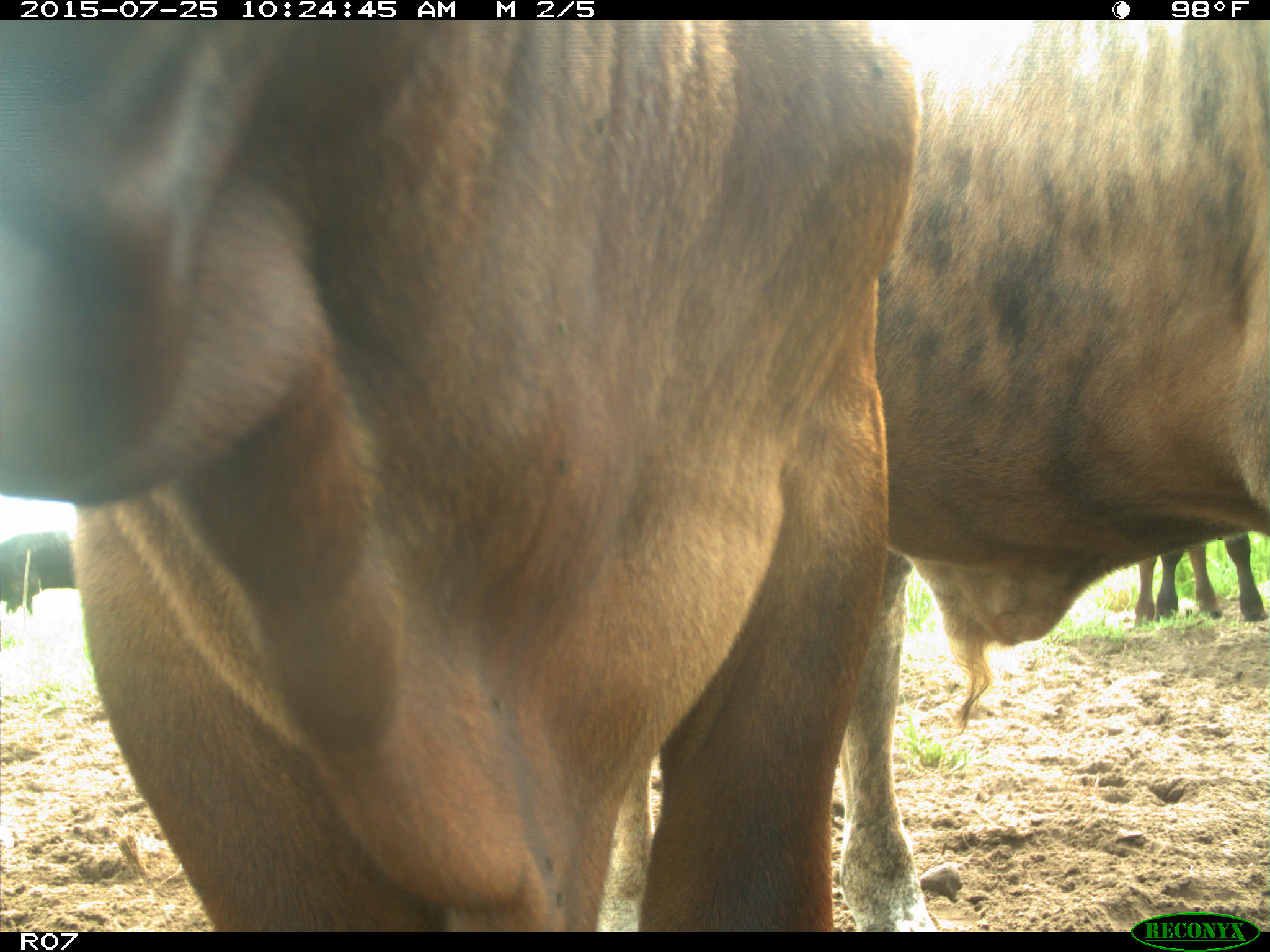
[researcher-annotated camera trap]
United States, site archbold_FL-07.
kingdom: Animalia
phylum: Chordata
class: Mammalia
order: Artiodactyla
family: Bovidae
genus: Bos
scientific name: Bos taurus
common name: domestic cow